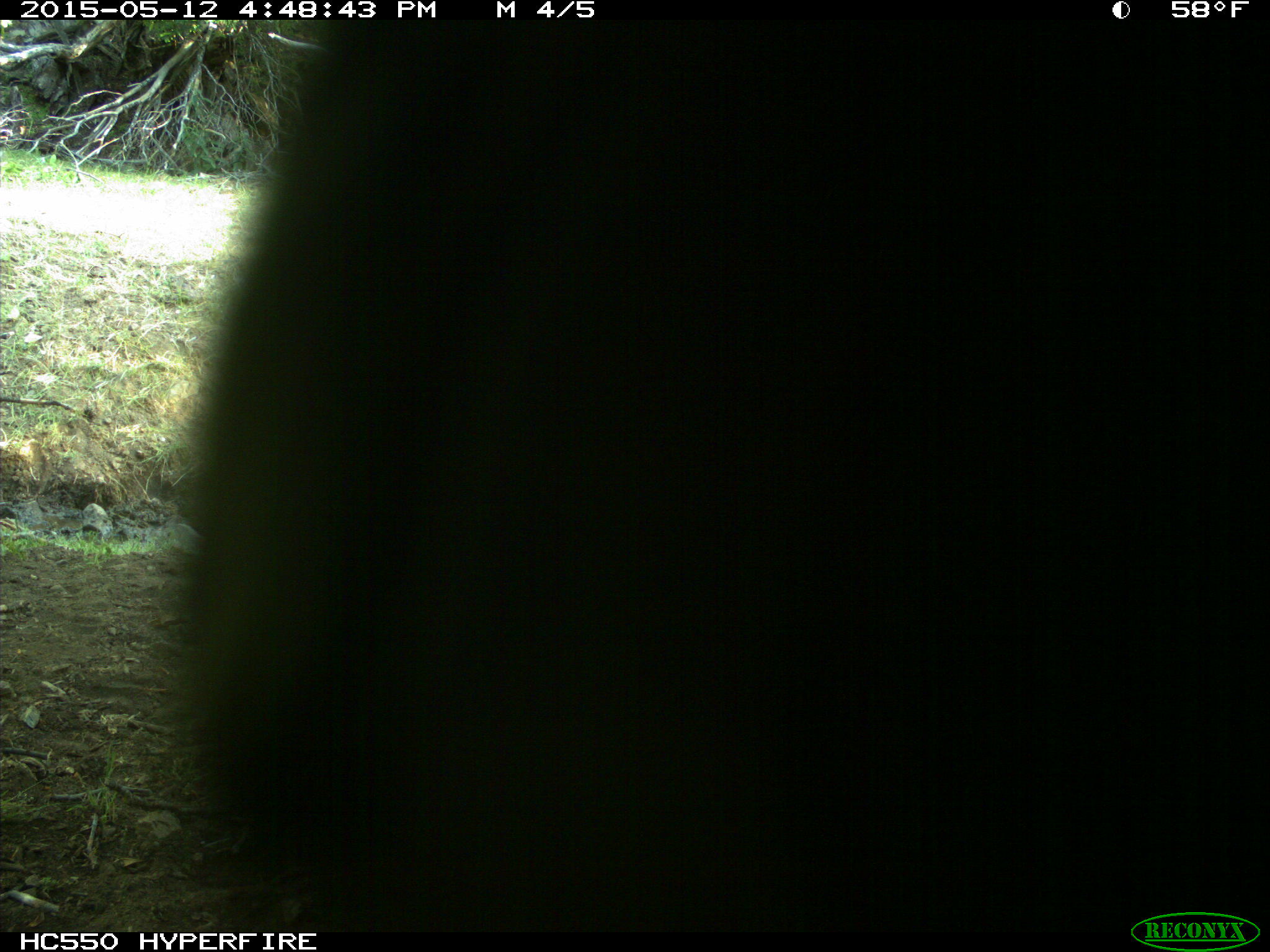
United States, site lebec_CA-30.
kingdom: Animalia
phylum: Chordata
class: Mammalia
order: Artiodactyla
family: Bovidae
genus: Bos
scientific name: Bos taurus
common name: domestic cow